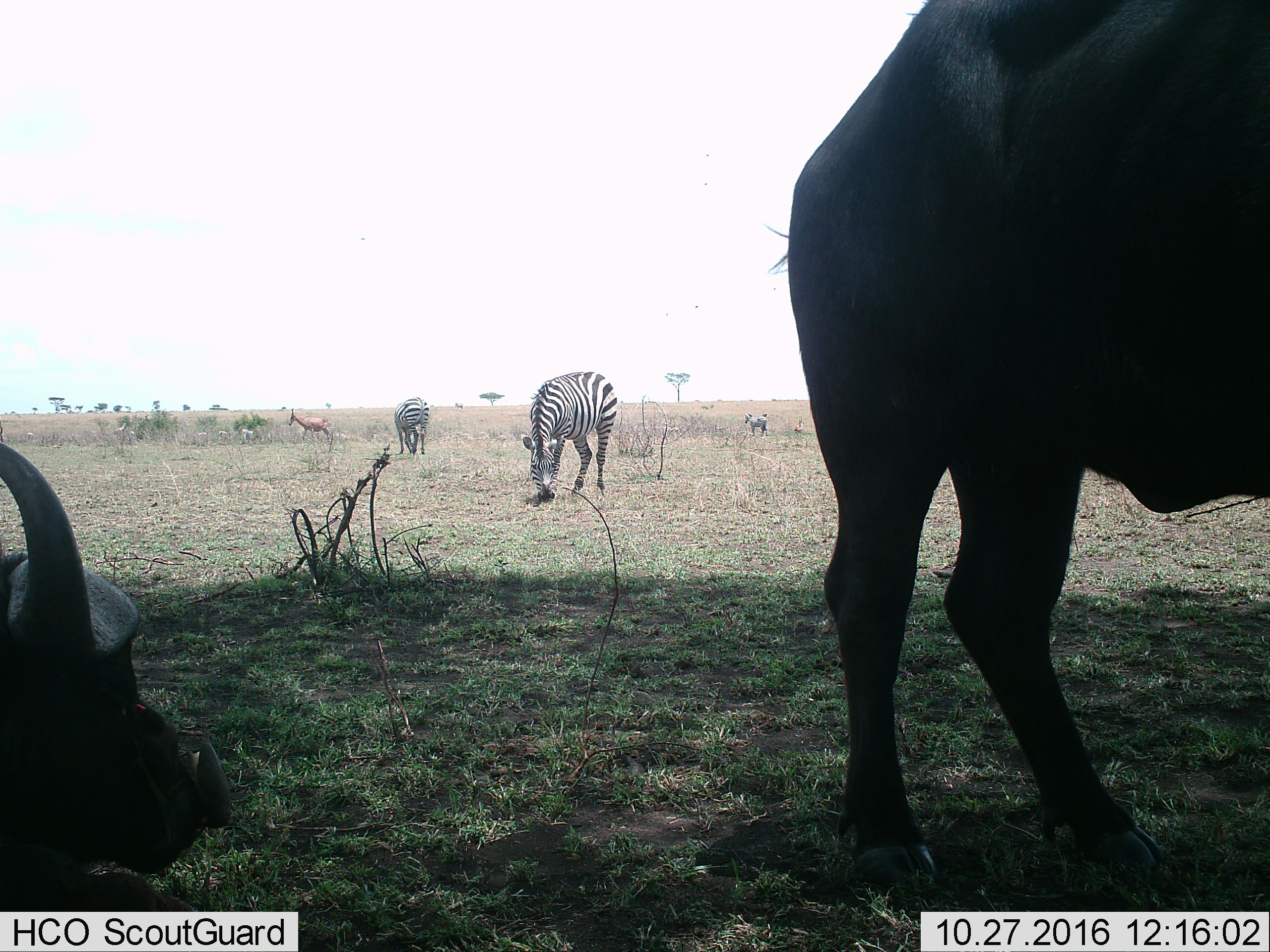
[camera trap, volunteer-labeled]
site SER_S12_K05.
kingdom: Animalia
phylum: Chordata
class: Mammalia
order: Artiodactyla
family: Bovidae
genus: Syncerus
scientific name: Syncerus caffer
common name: african buffalo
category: buffalo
Buffalo (african buffalo) (Syncerus caffer), count 2. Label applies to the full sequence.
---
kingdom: Animalia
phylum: Chordata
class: Mammalia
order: Artiodactyla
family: Bovidae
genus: Alcelaphus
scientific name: Alcelaphus buselaphus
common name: hartebeest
Hartebeest (Alcelaphus buselaphus), count 1. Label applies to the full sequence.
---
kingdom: Animalia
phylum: Chordata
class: Mammalia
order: Perissodactyla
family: Equidae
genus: Equus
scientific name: Equus quagga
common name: plains zebra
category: zebraplains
Zebraplains (plains zebra) (Equus quagga), count 3. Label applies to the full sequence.